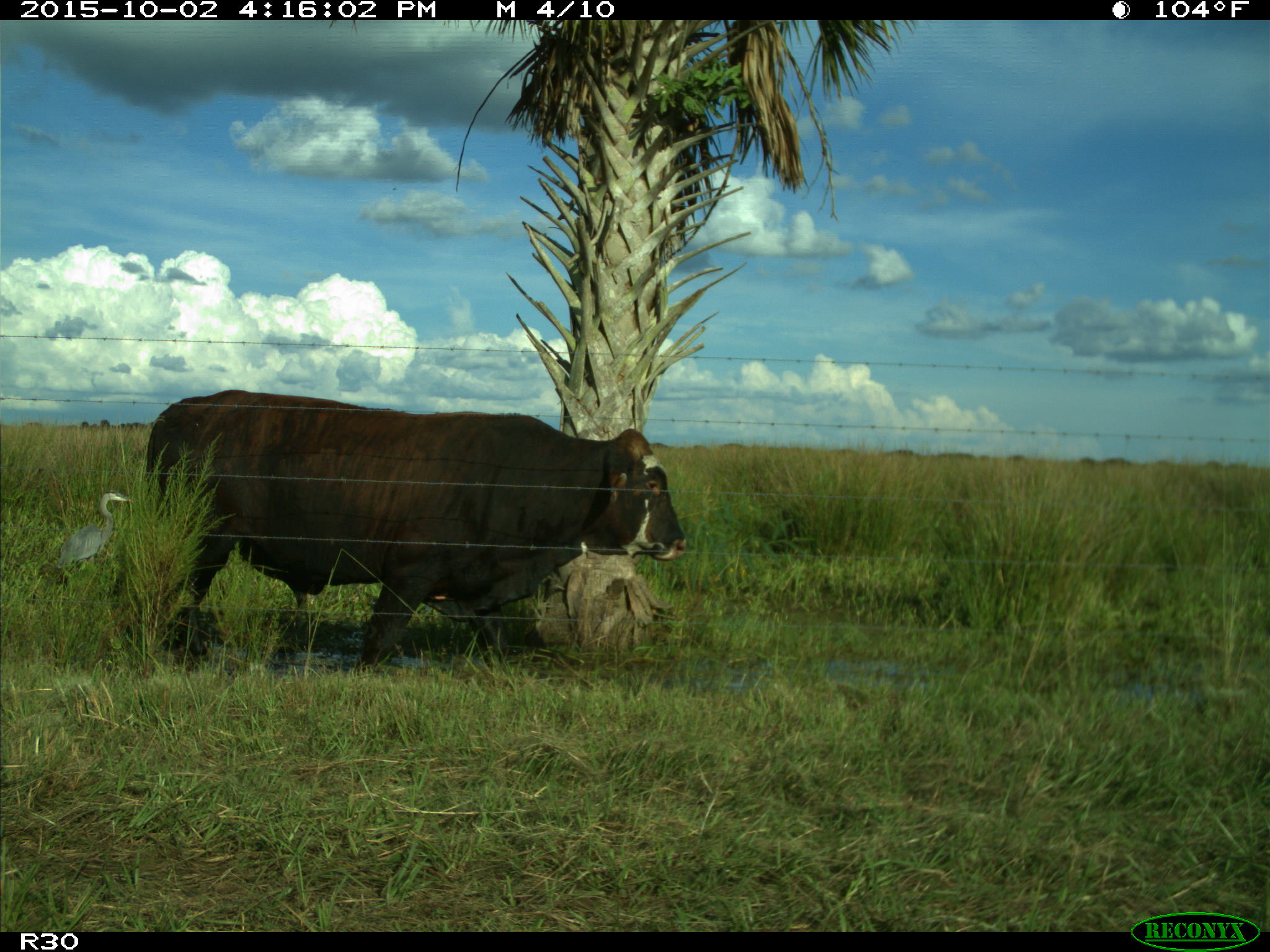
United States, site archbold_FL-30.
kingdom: Animalia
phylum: Chordata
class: Mammalia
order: Artiodactyla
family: Bovidae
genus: Bos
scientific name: Bos taurus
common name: domestic cow